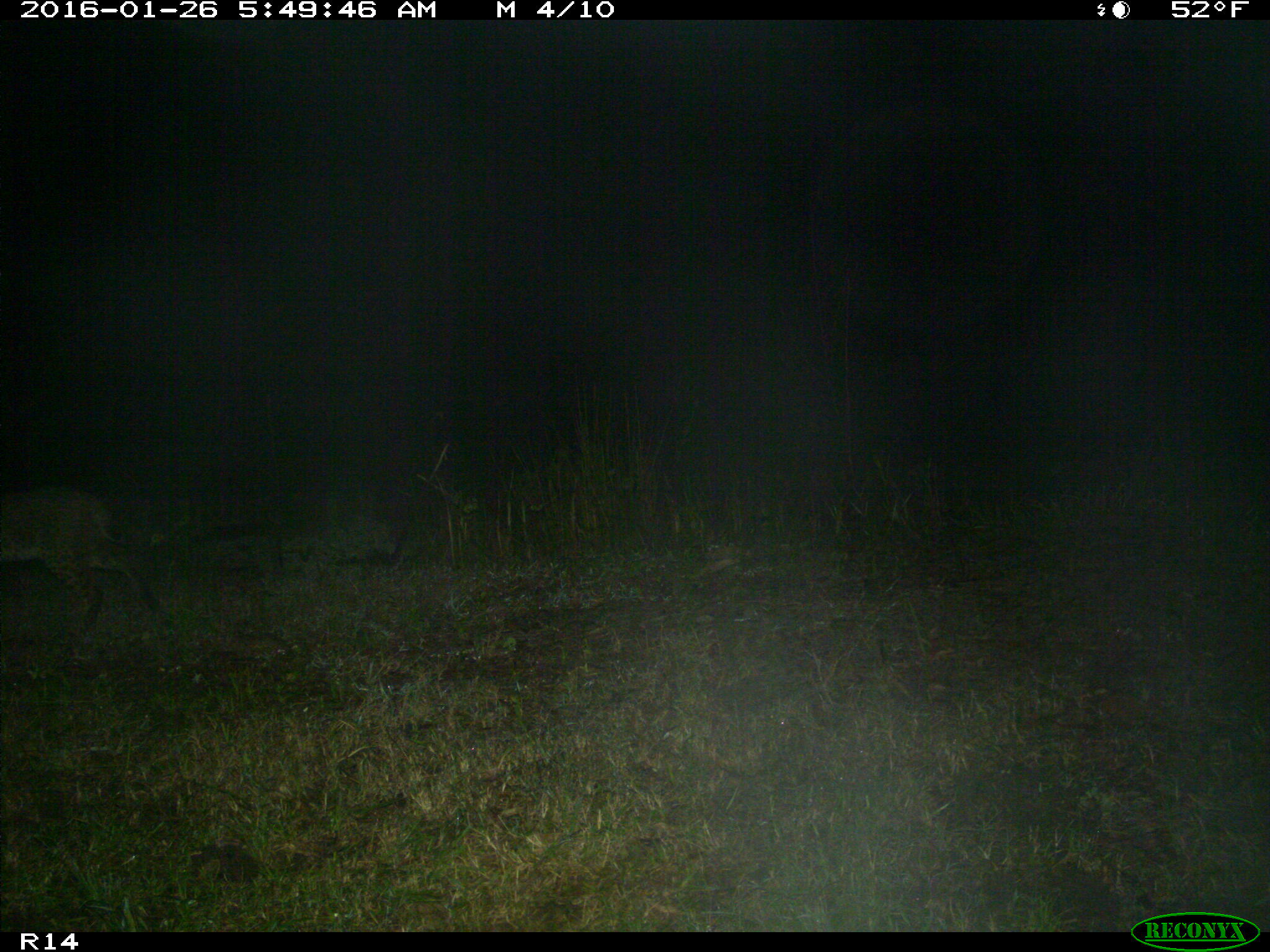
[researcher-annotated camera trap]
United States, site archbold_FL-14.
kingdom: Animalia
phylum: Chordata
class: Mammalia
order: Carnivora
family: Felidae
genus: Lynx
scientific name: Lynx rufus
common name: bobcat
Lynx rufus (bobcat).